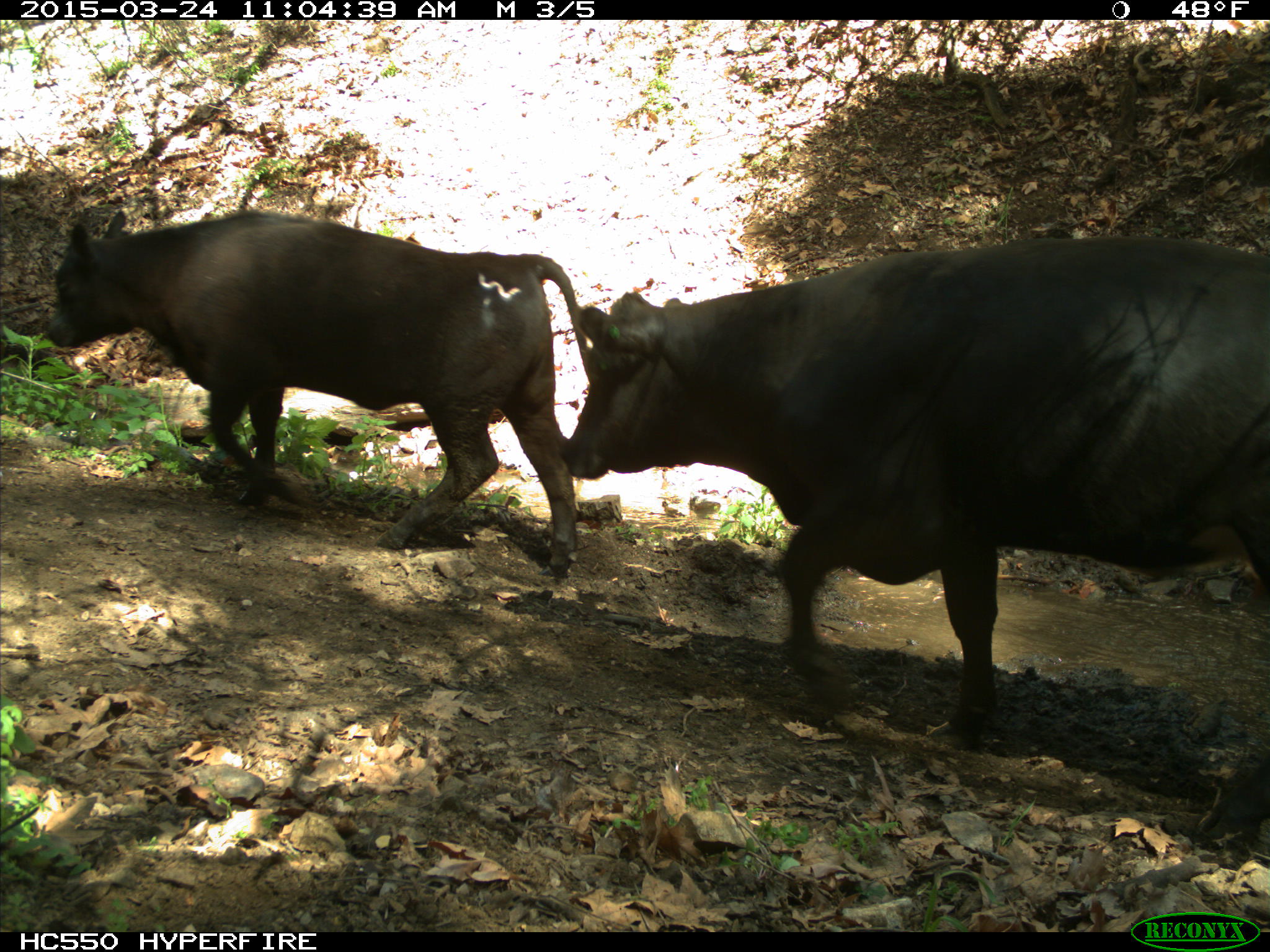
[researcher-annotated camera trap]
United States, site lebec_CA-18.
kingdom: Animalia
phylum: Chordata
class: Mammalia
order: Artiodactyla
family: Bovidae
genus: Bos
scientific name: Bos taurus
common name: domestic cow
Bos taurus (domestic cow).